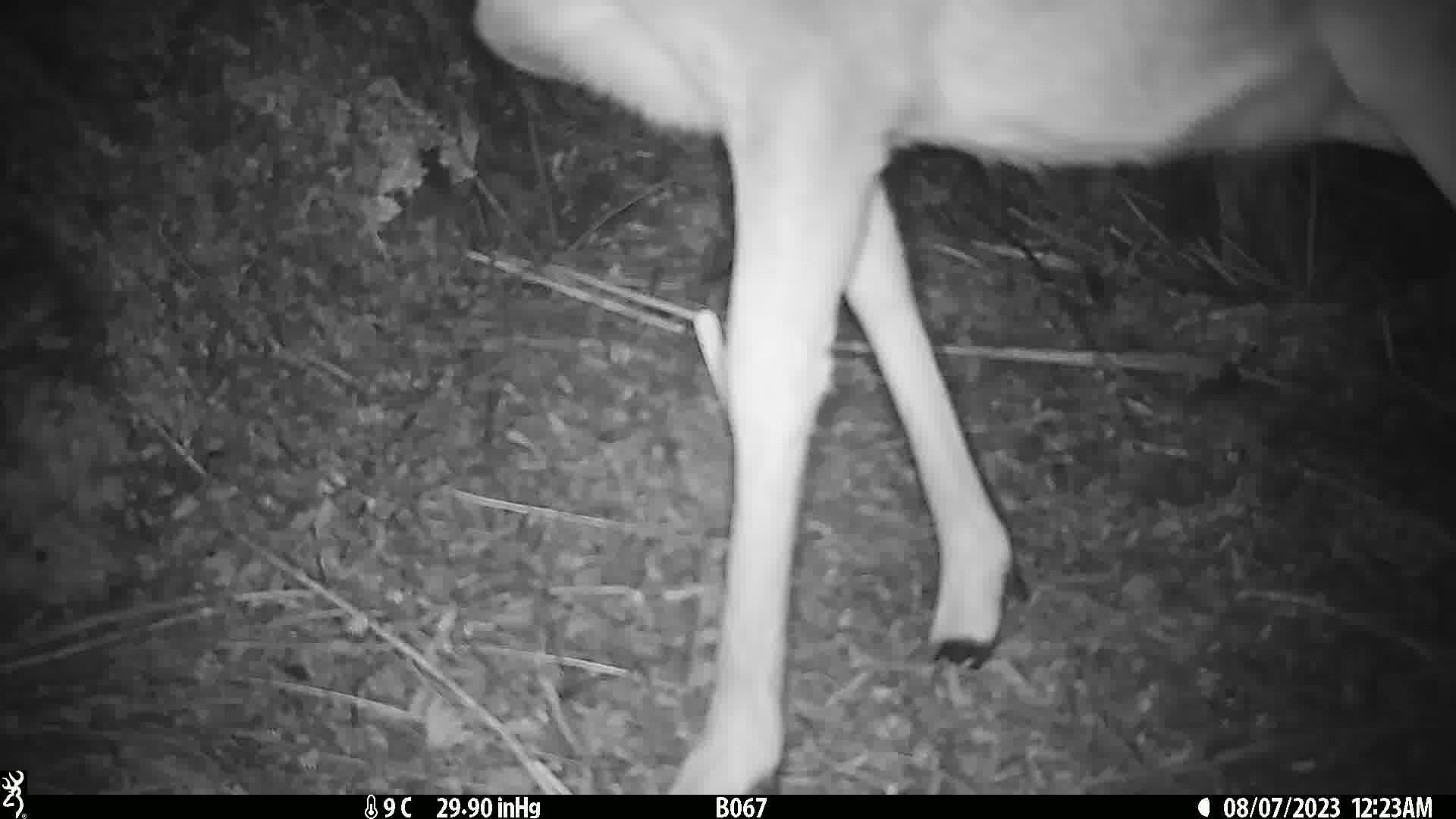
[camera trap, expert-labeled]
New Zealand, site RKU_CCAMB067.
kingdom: Animalia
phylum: Chordata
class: Mammalia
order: Artiodactyla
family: Cervidae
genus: Odocoileus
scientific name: Odocoileus virginianus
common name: white-tailed deer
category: white tailed deer